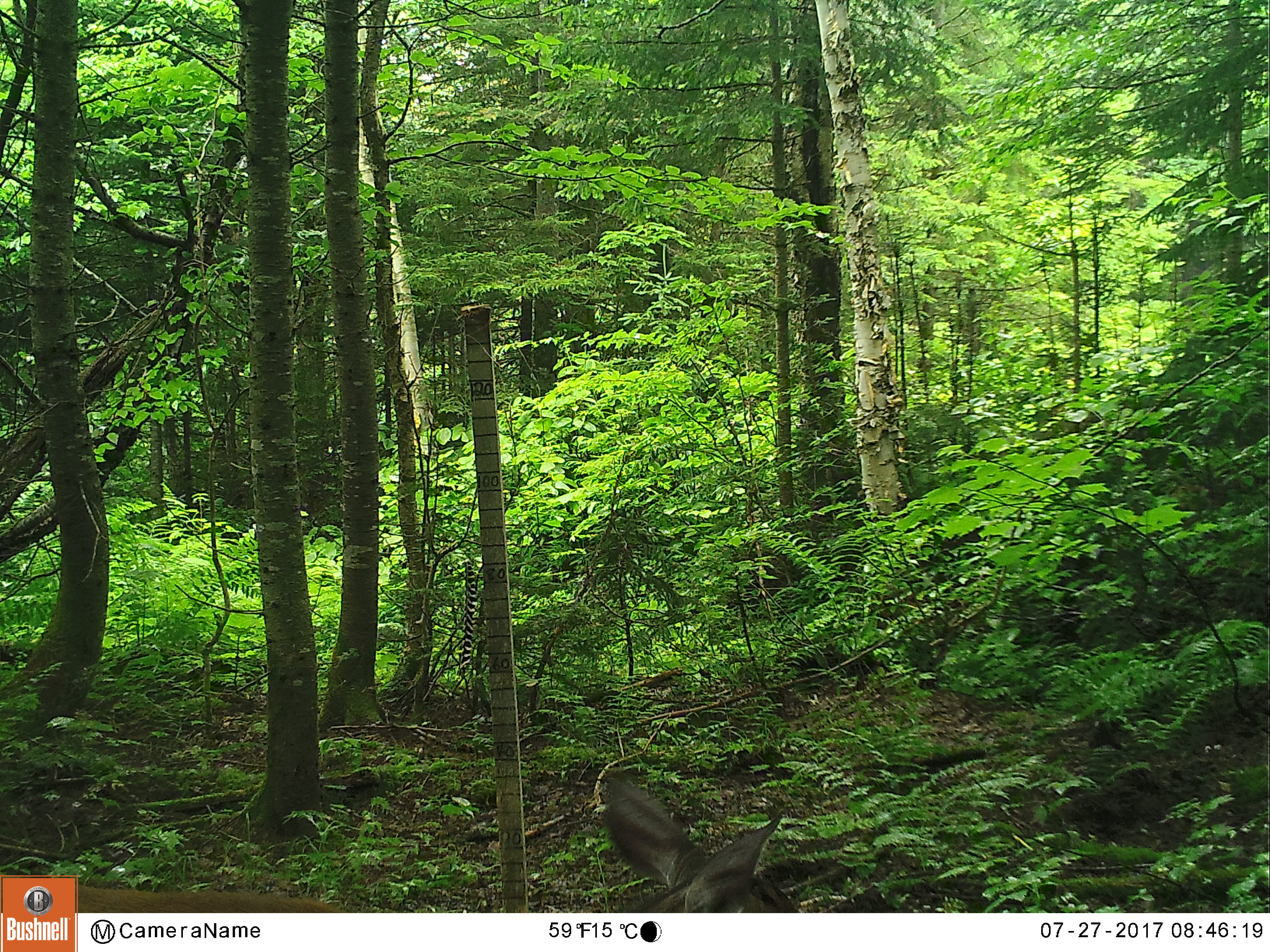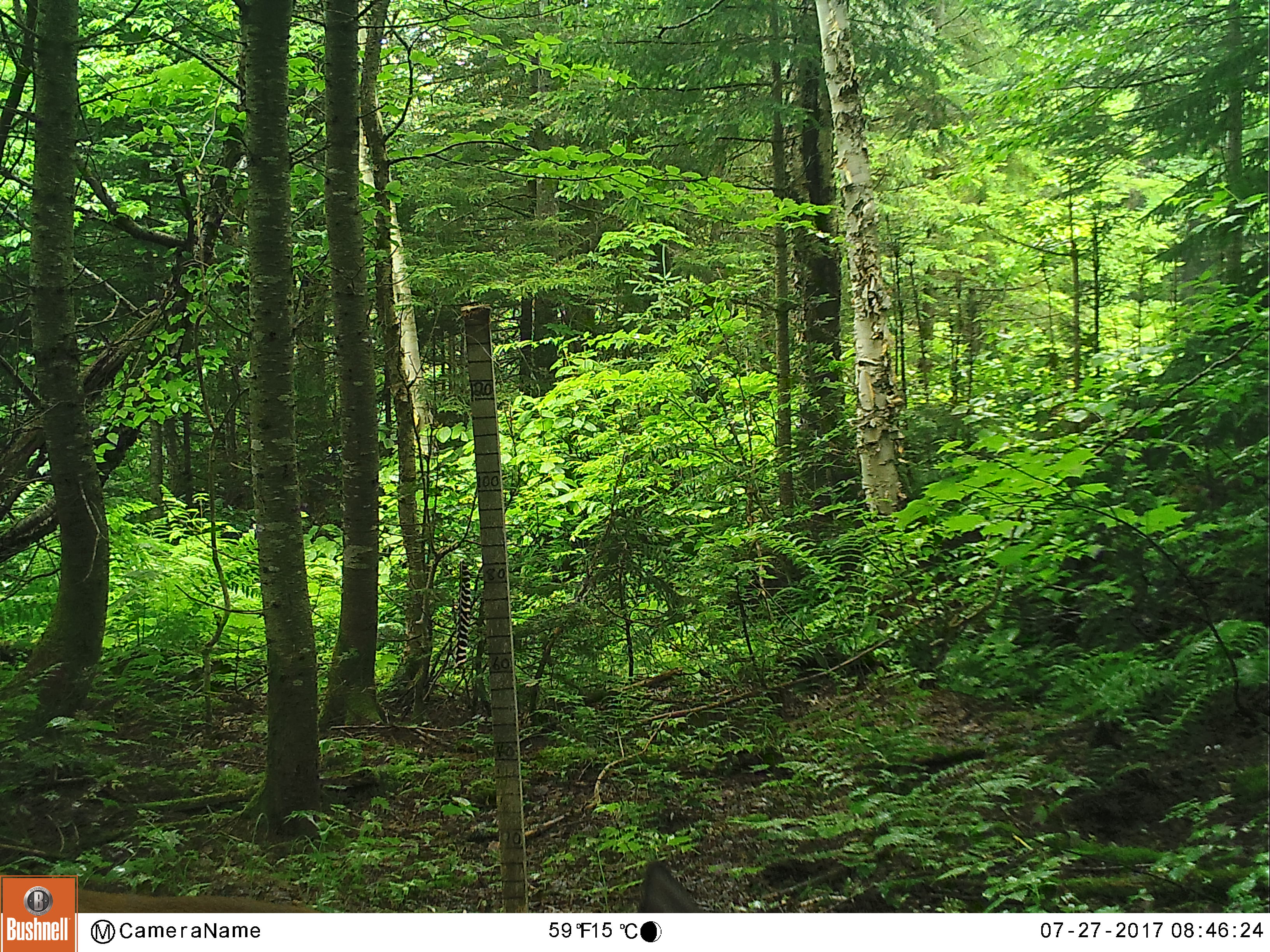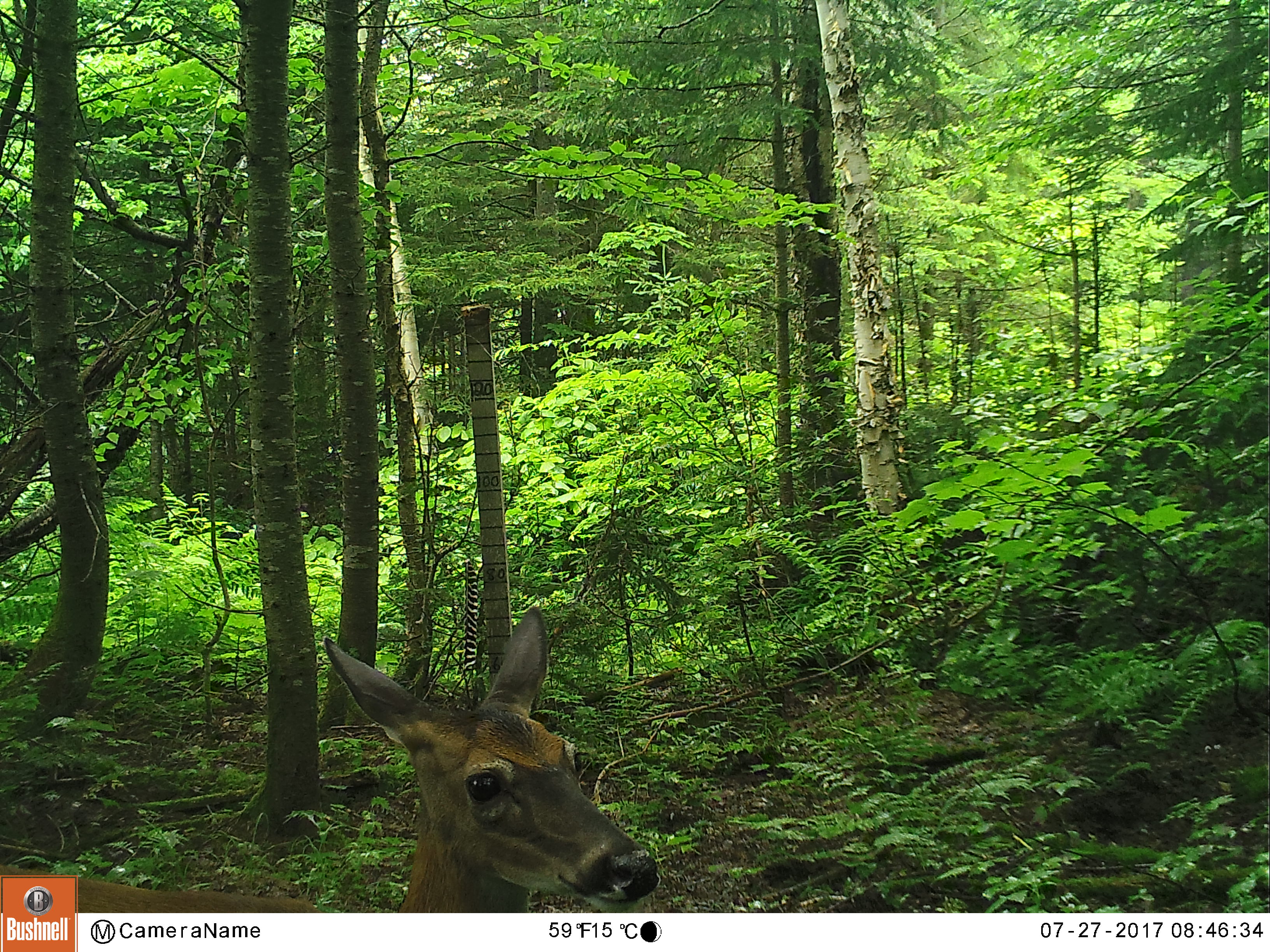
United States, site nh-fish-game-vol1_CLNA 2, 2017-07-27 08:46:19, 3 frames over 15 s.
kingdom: Animalia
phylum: Chordata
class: Mammalia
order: Artiodactyla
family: Cervidae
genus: Odocoileus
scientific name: Odocoileus virginianus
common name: white-tailed deer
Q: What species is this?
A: White-tailed deer (Odocoileus virginianus).